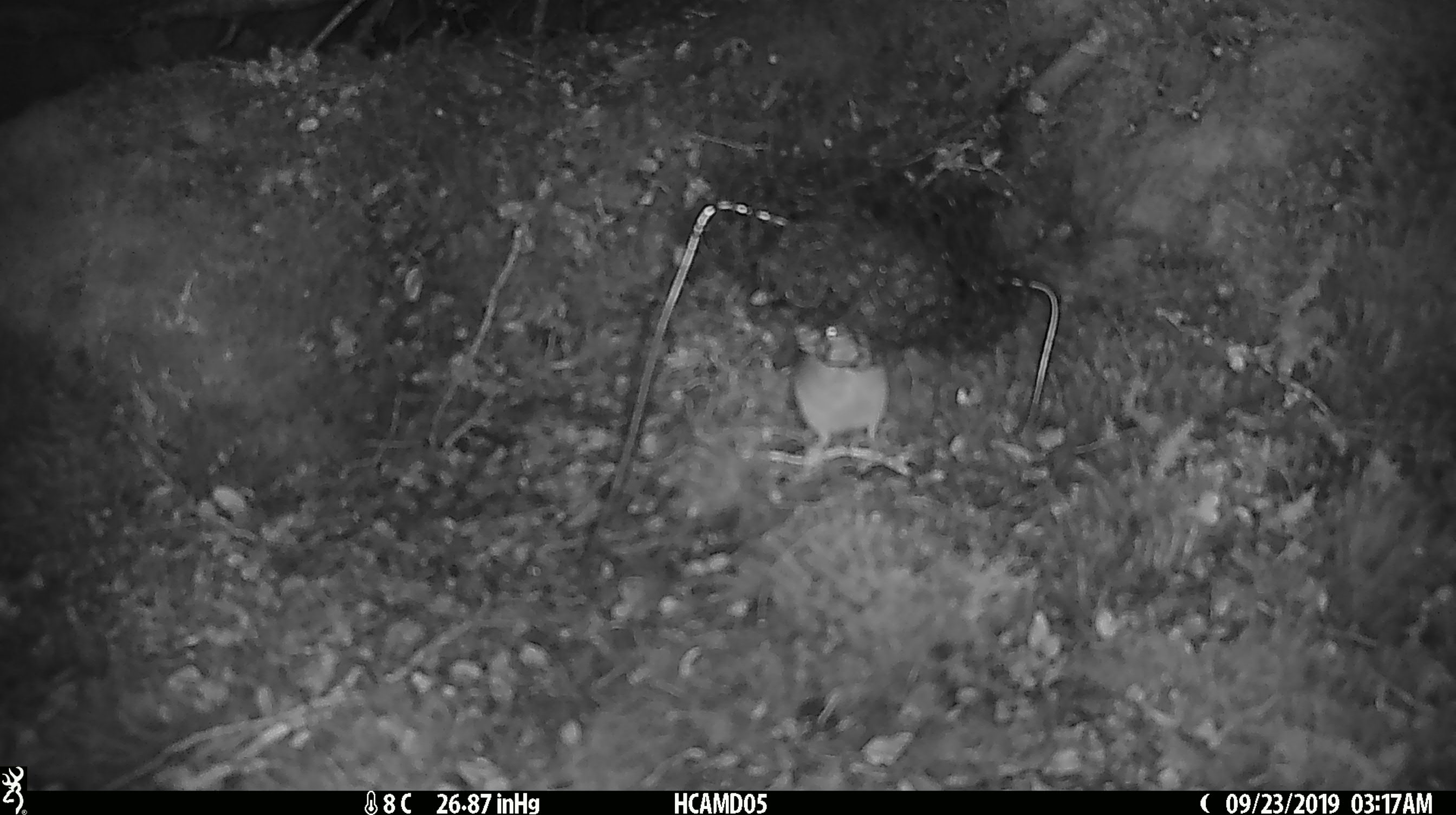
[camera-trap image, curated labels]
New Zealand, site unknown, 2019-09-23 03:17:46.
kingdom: Animalia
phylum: Chordata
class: Mammalia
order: Rodentia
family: Muridae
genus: Mus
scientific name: Mus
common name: mouse